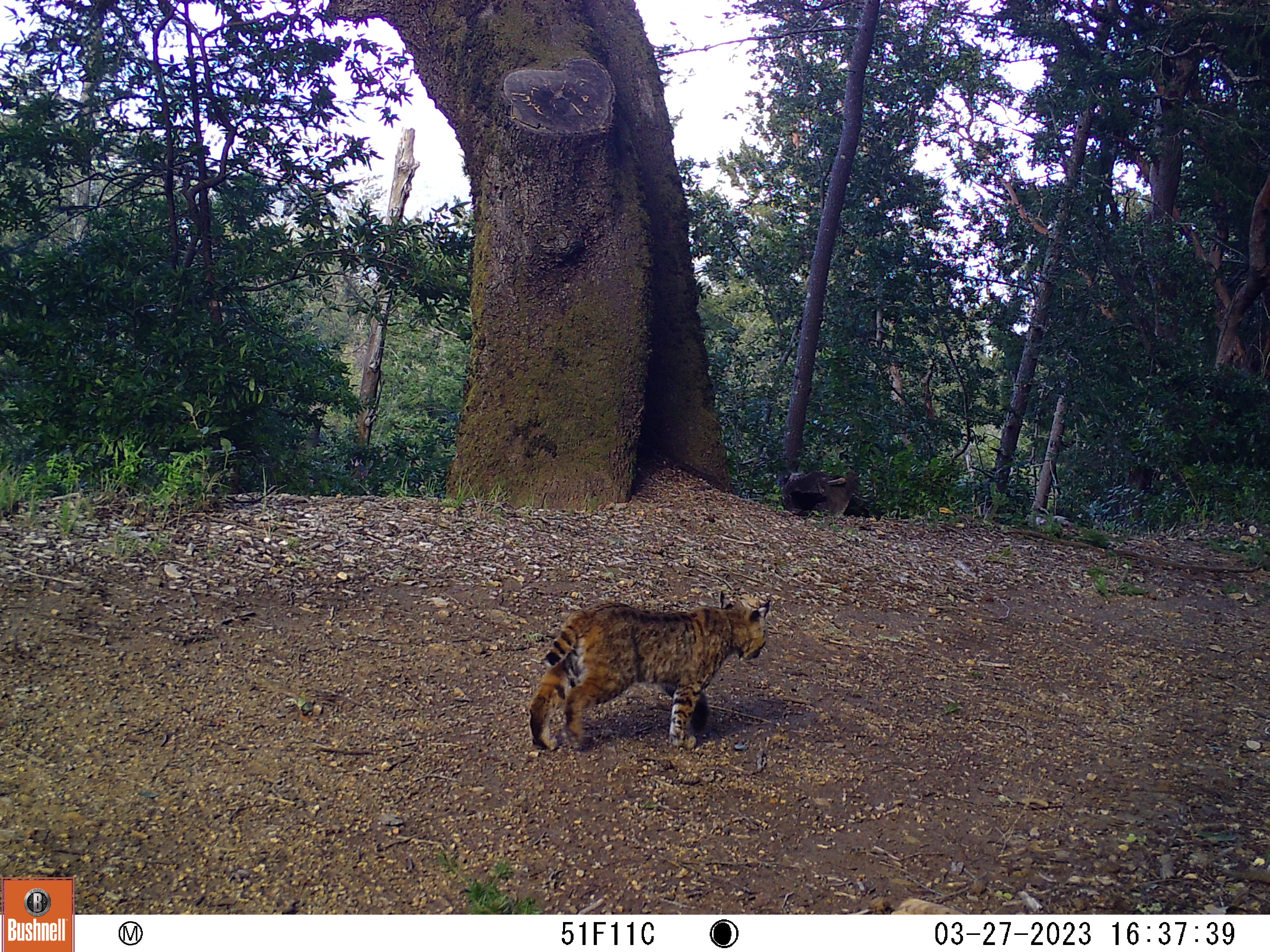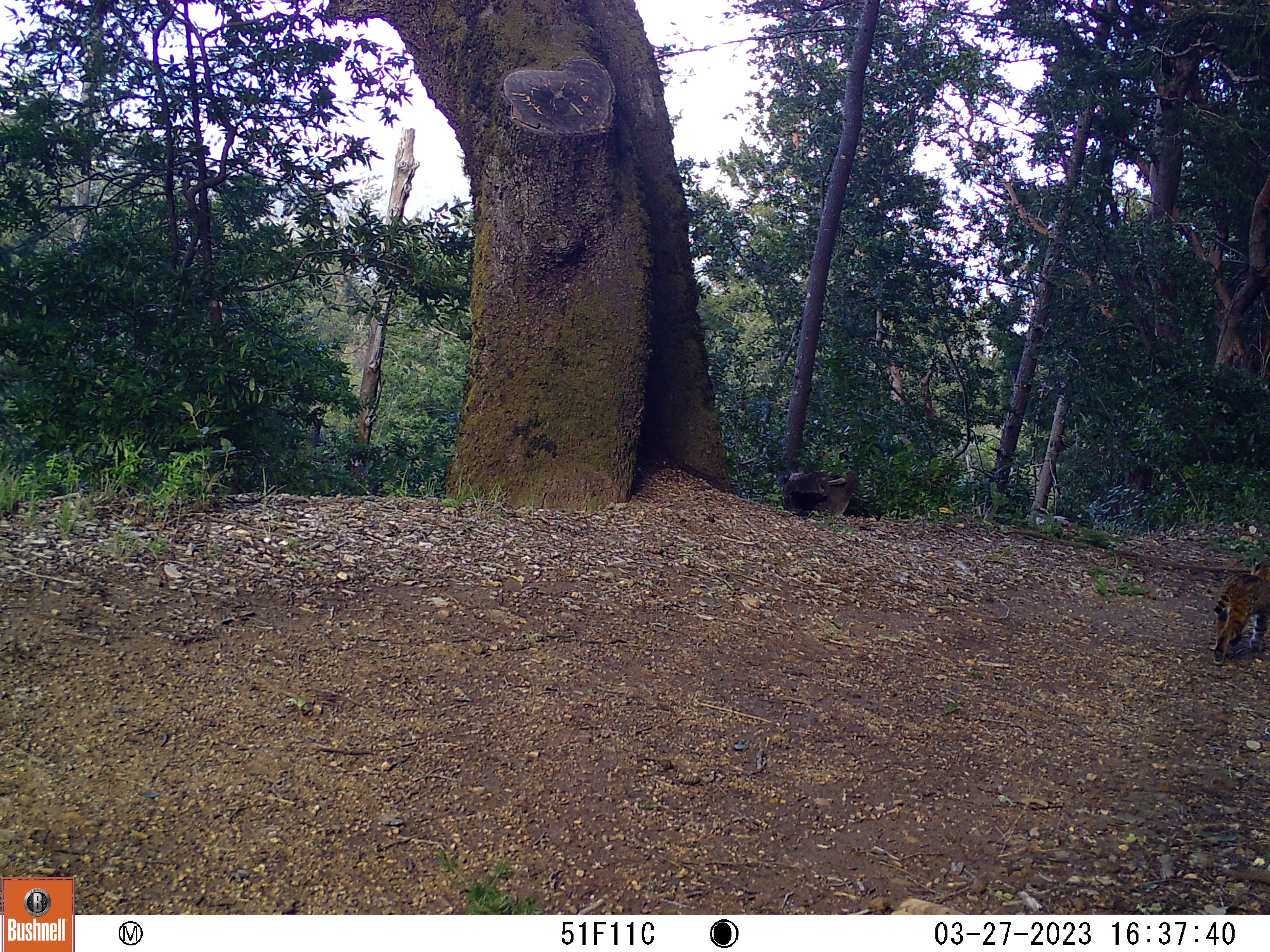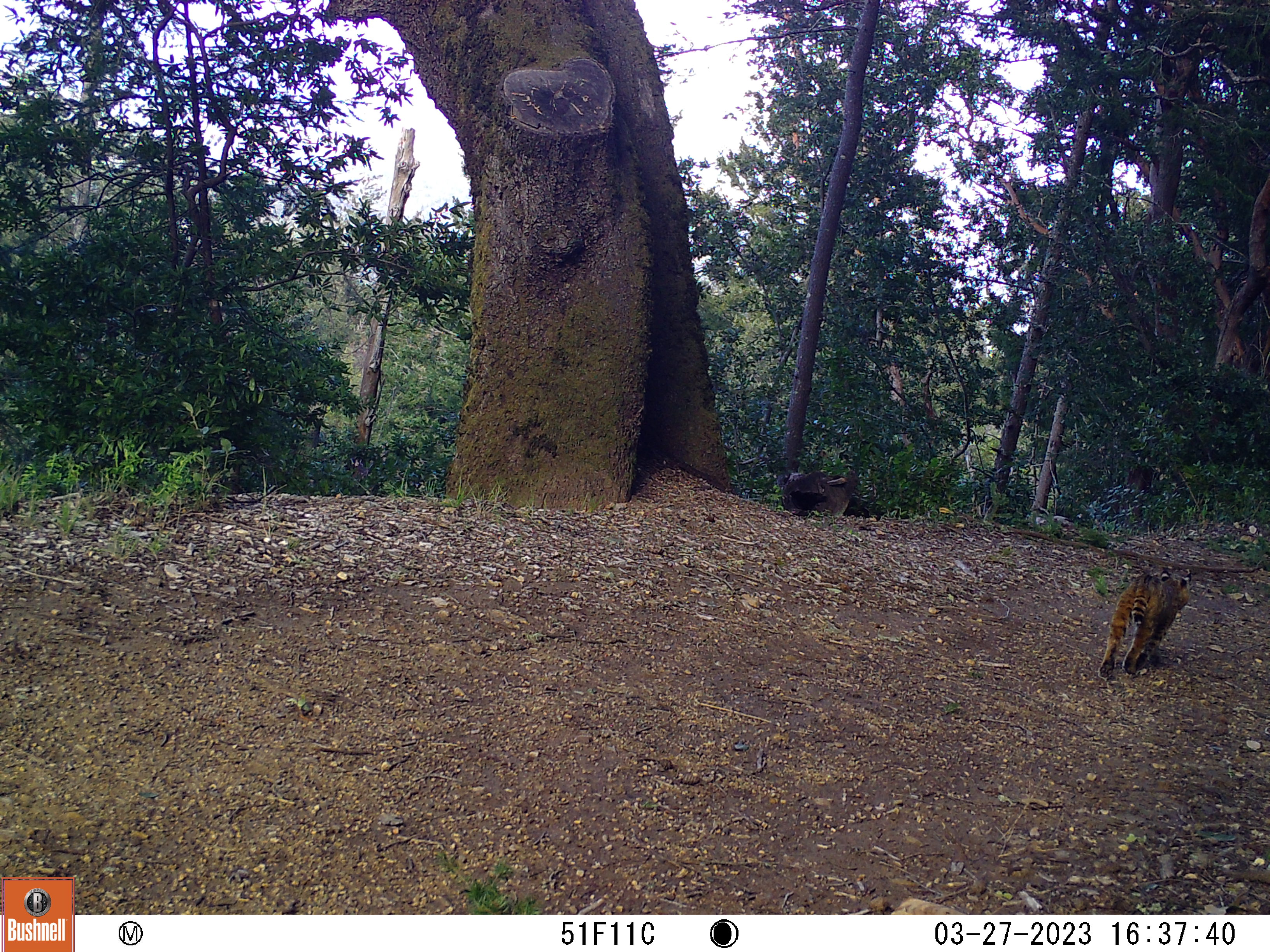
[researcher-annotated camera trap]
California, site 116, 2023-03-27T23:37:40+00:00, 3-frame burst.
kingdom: Animalia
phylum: Chordata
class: Mammalia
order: Carnivora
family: Felidae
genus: Lynx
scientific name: Lynx rufus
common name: bobcat